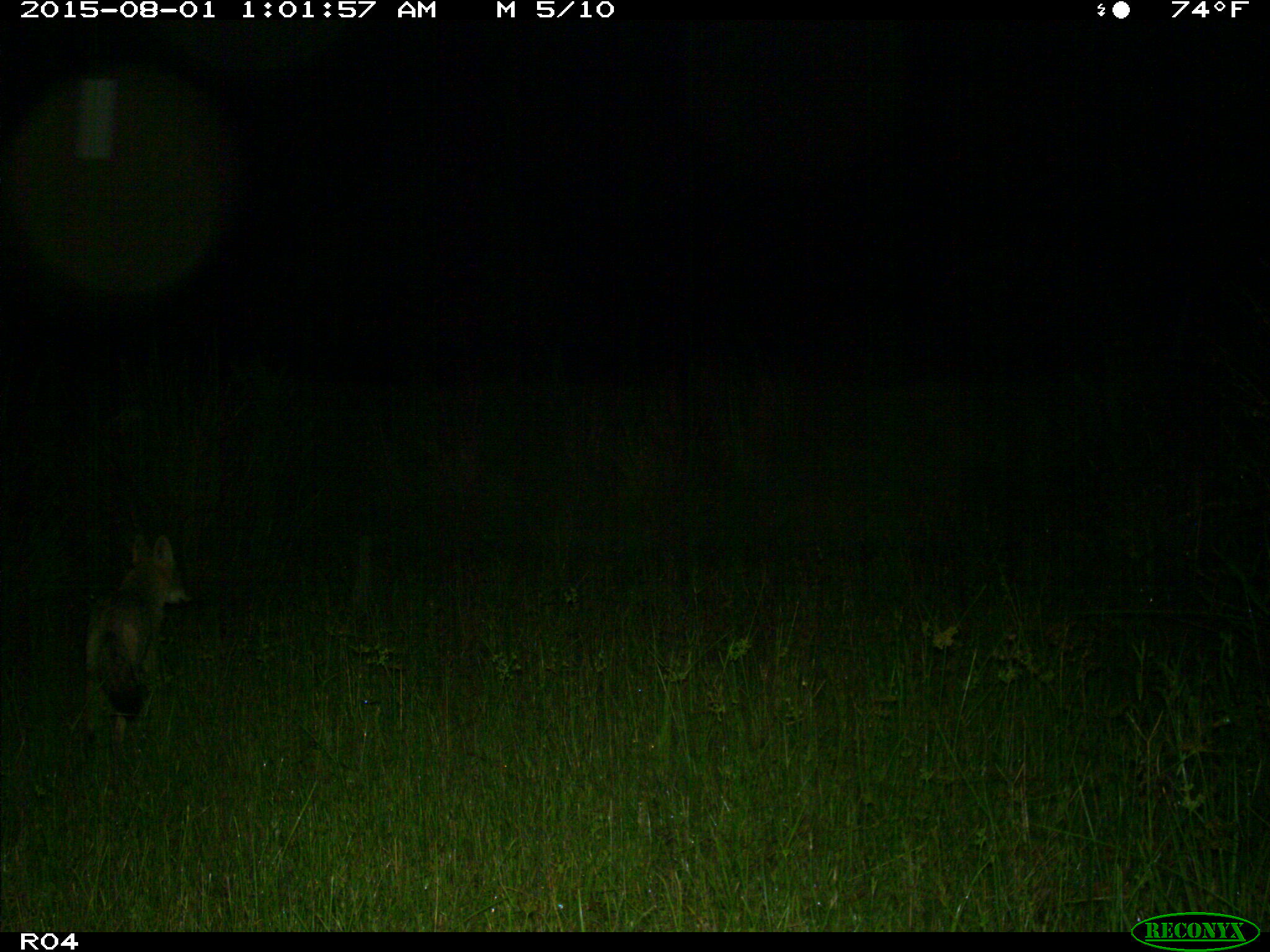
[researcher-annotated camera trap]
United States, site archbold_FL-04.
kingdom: Animalia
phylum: Chordata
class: Mammalia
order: Carnivora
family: Canidae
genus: Canis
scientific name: Canis latrans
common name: coyote